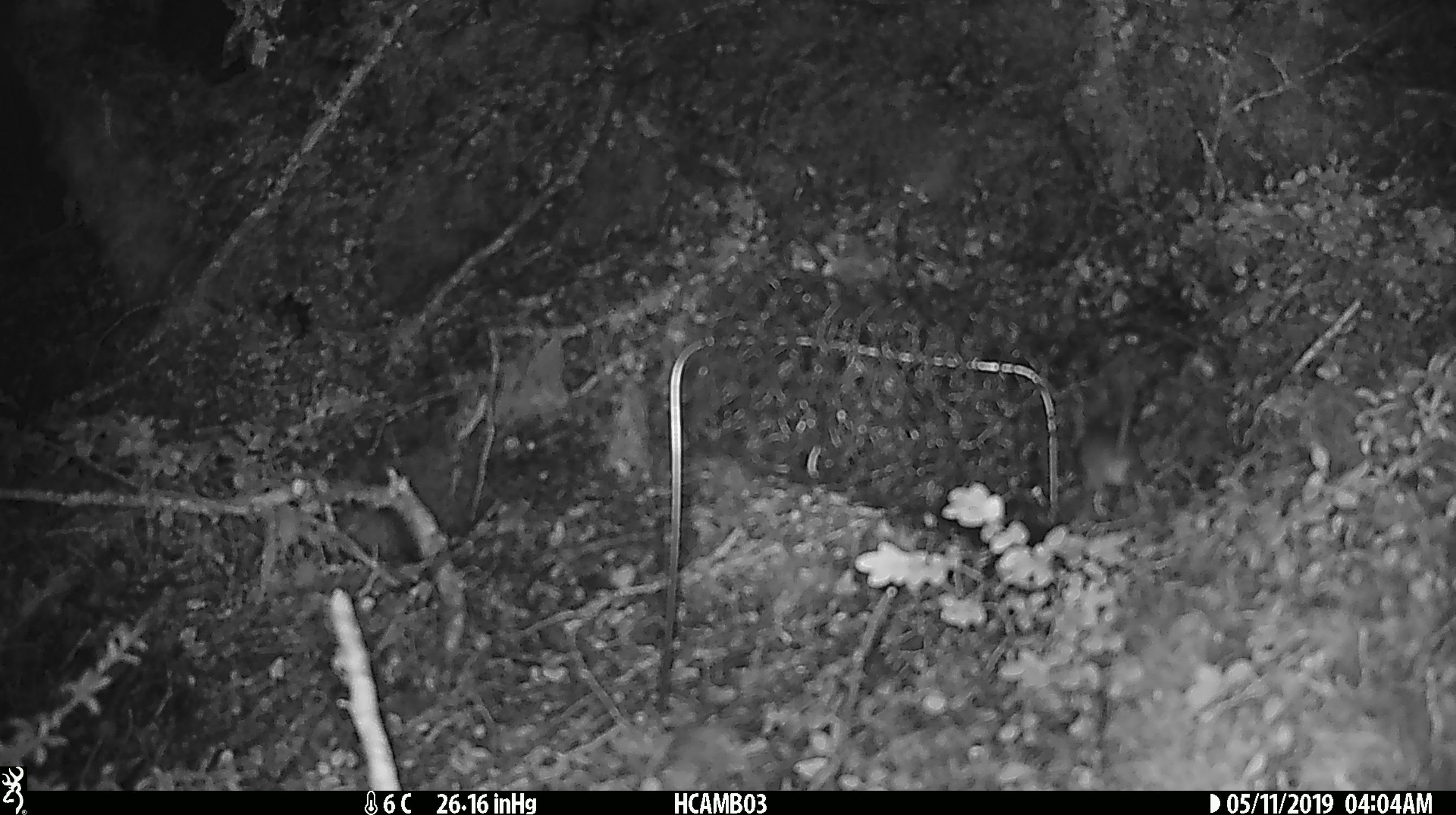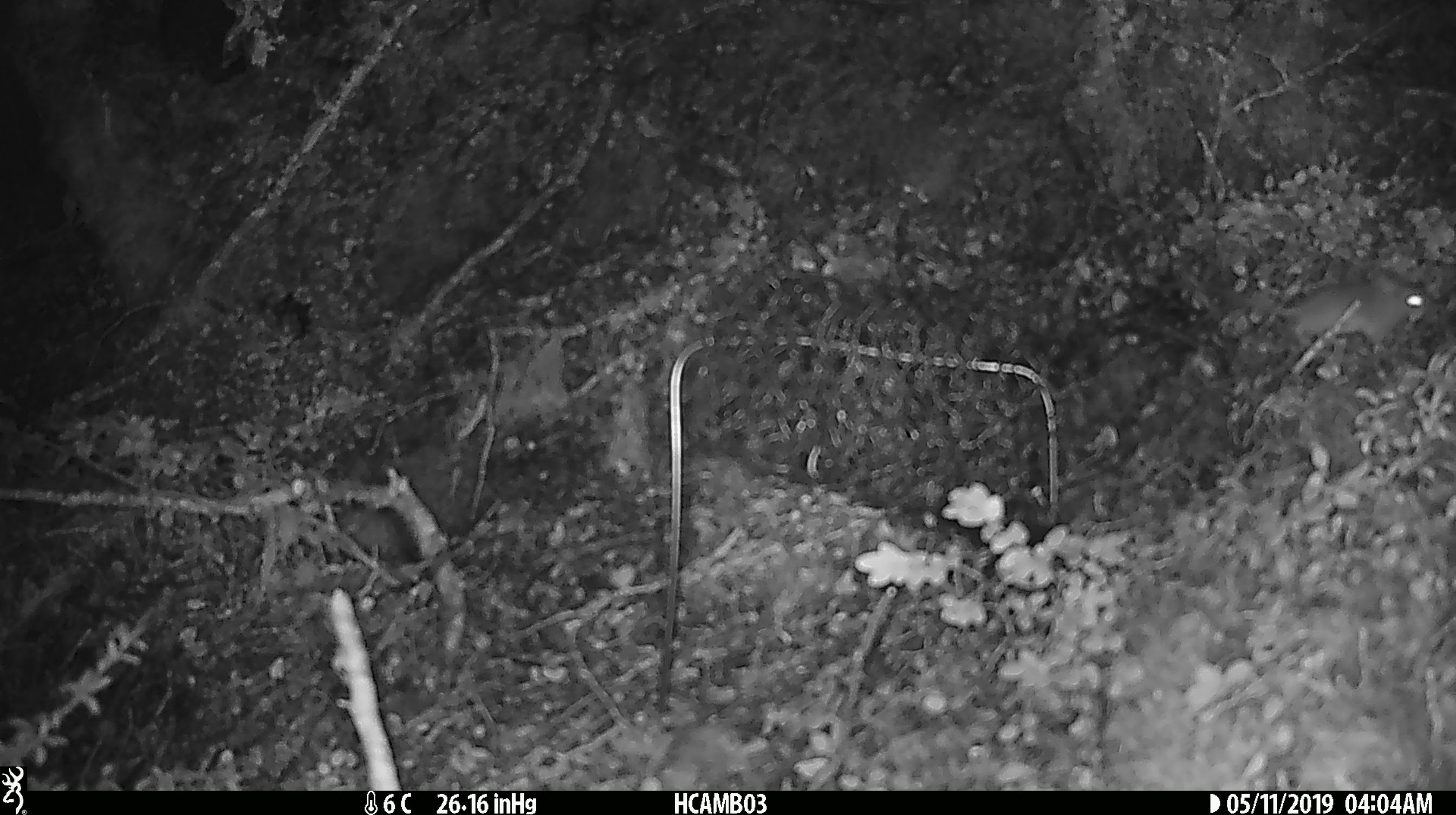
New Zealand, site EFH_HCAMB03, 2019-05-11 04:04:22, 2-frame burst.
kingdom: Animalia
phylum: Chordata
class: Mammalia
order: Rodentia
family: Muridae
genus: Mus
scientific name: Mus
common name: mouse